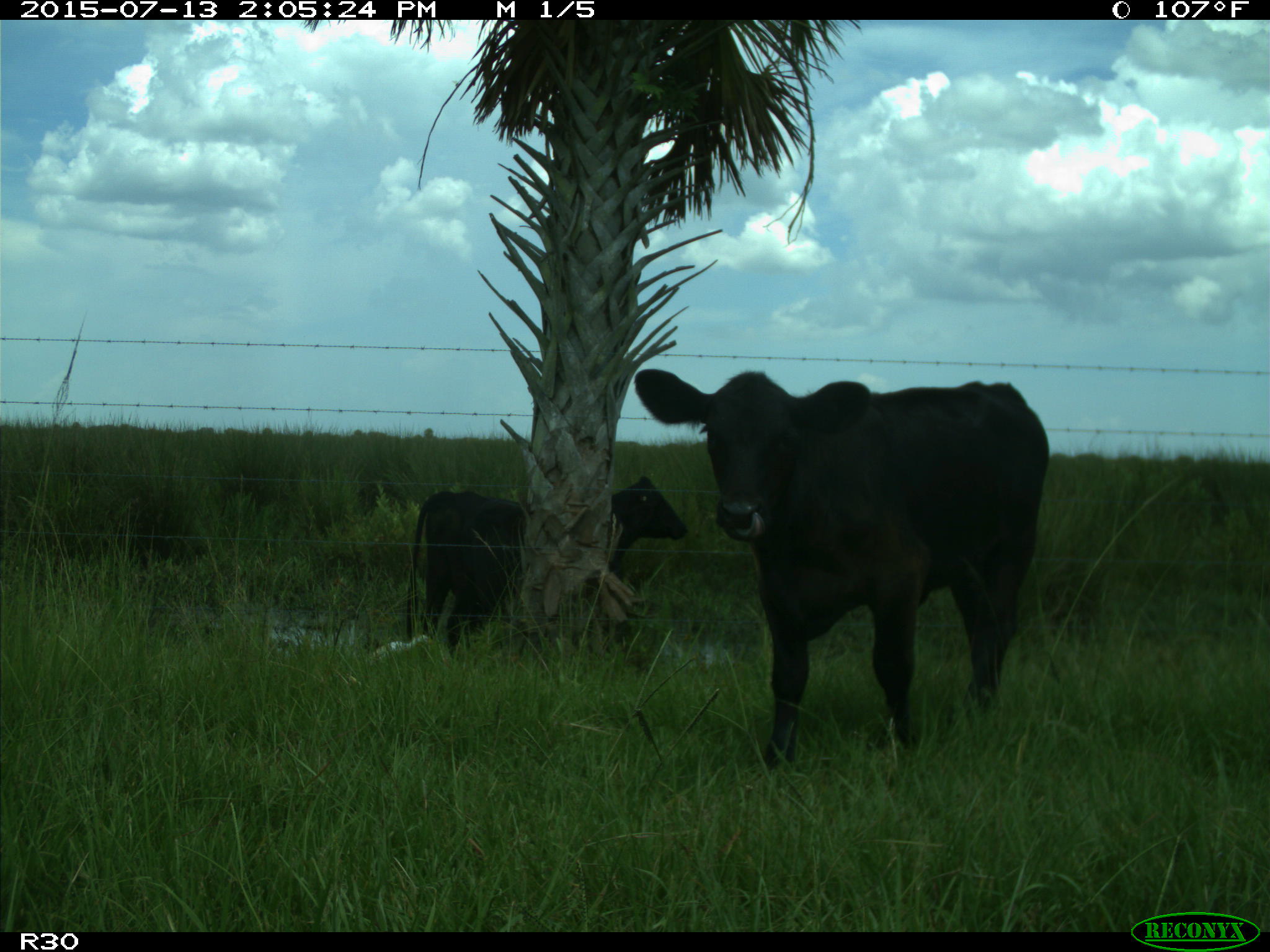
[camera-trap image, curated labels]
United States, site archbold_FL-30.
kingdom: Animalia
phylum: Chordata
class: Mammalia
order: Artiodactyla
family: Bovidae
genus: Bos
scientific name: Bos taurus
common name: domestic cow